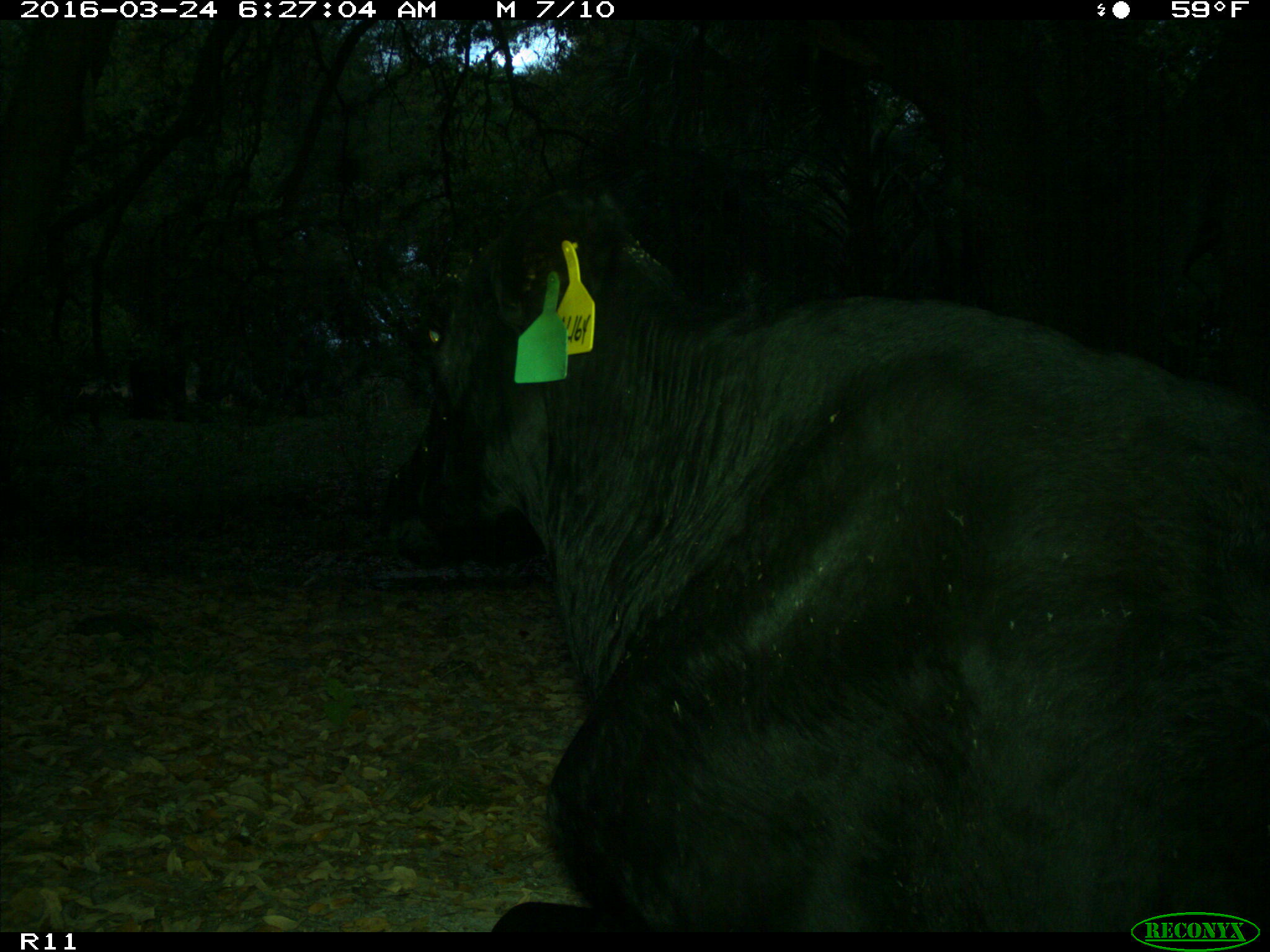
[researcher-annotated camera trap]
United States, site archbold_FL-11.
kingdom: Animalia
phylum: Chordata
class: Mammalia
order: Artiodactyla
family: Bovidae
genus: Bos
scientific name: Bos taurus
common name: domestic cow